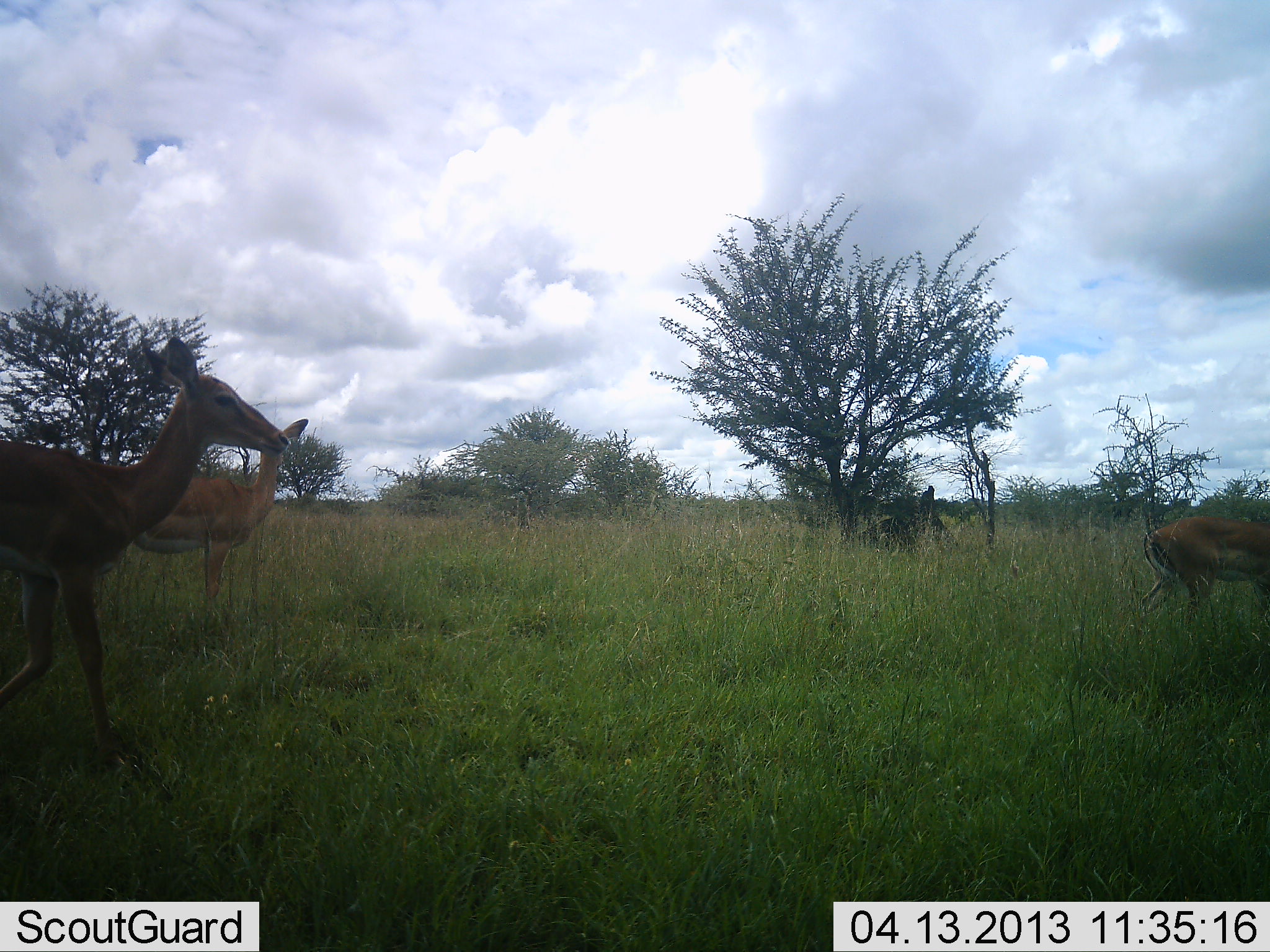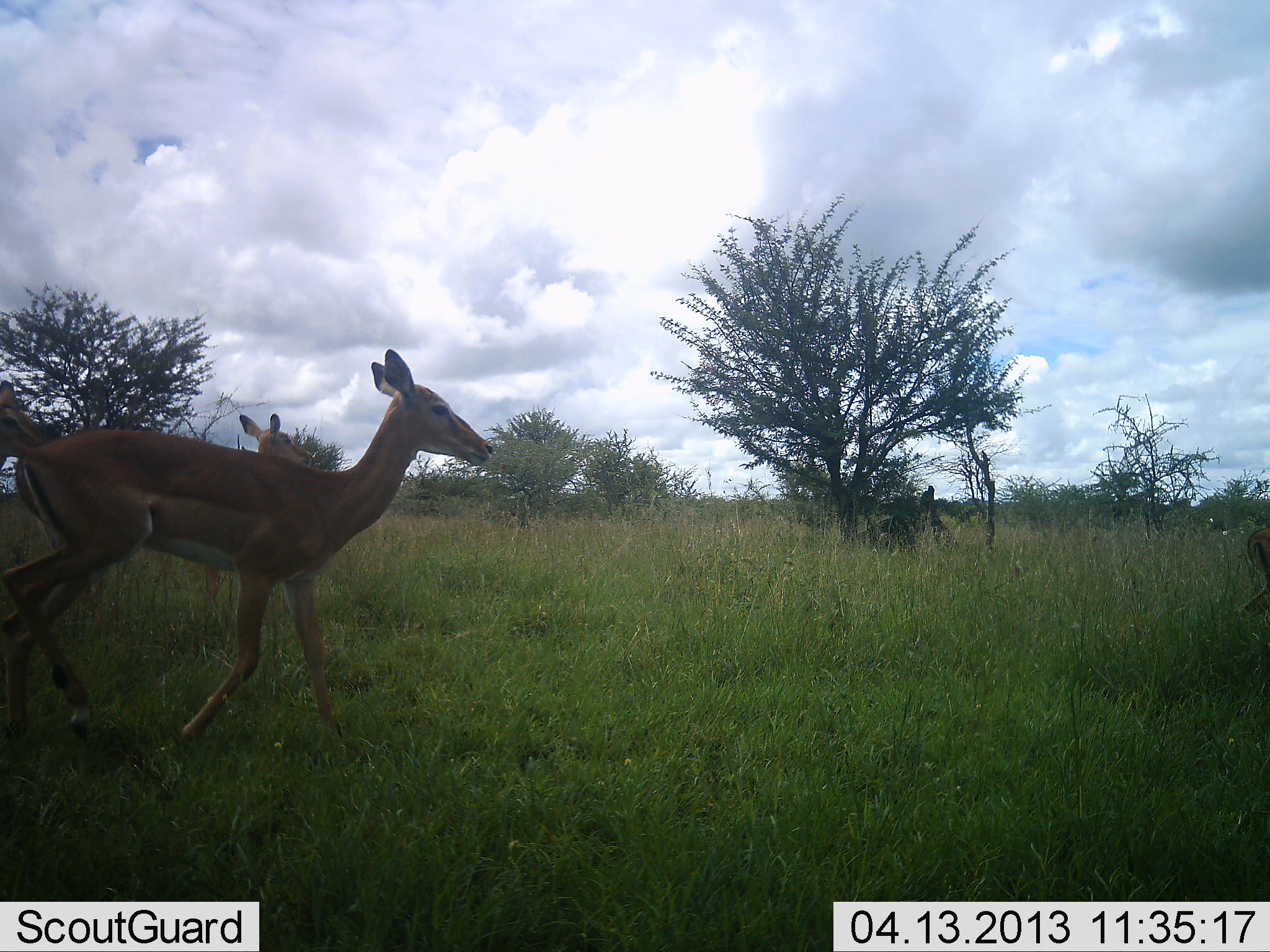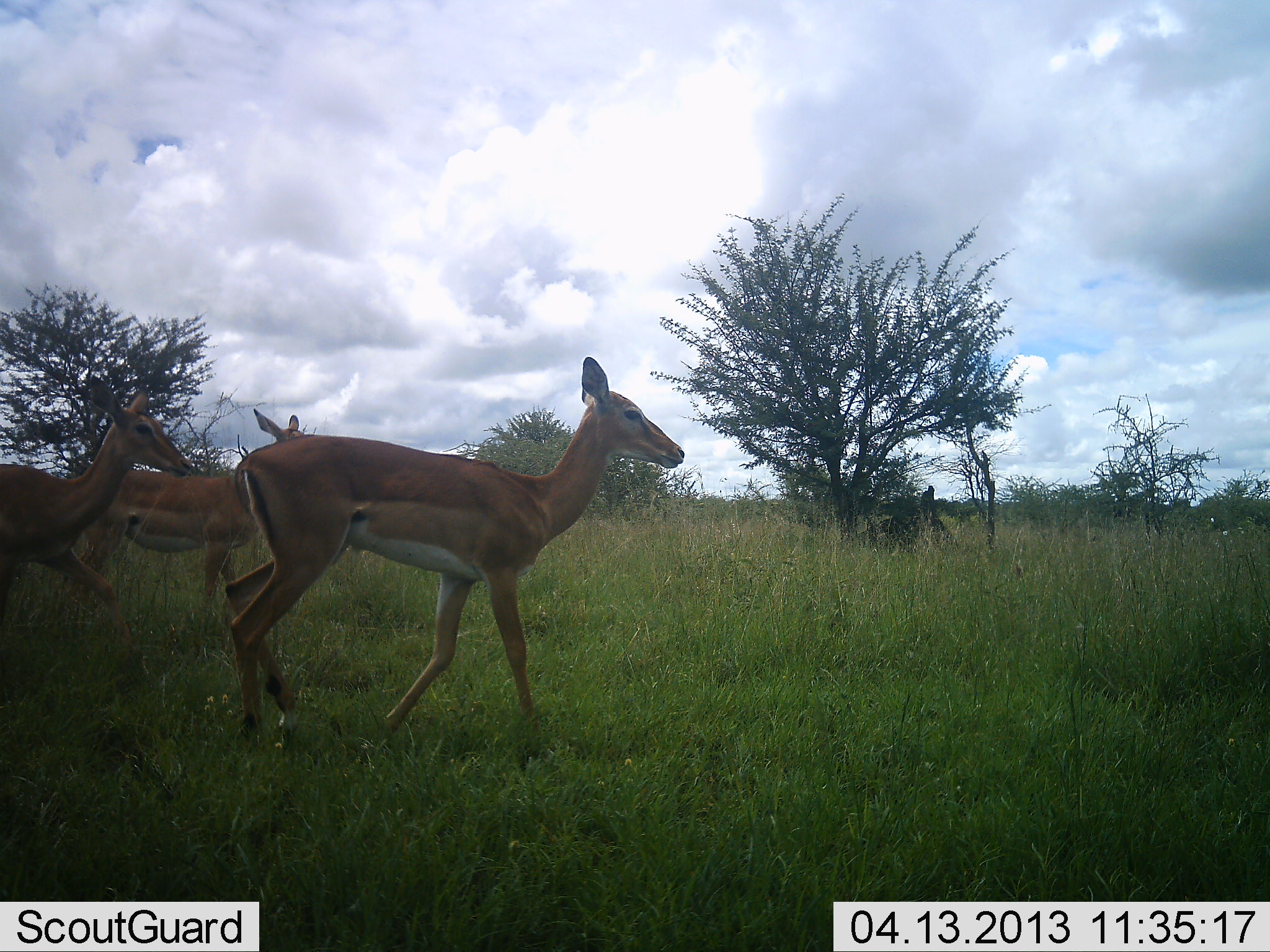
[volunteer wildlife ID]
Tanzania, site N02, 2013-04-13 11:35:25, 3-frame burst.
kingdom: Animalia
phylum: Chordata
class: Mammalia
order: Artiodactyla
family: Bovidae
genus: Aepyceros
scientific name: Aepyceros melampus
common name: impala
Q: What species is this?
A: Impala (Aepyceros melampus).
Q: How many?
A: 4.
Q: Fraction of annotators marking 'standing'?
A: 6%.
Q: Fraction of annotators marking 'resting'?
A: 0%.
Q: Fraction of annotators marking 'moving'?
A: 100%.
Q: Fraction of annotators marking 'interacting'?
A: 0%.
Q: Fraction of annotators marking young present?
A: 0%.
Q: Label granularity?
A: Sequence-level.